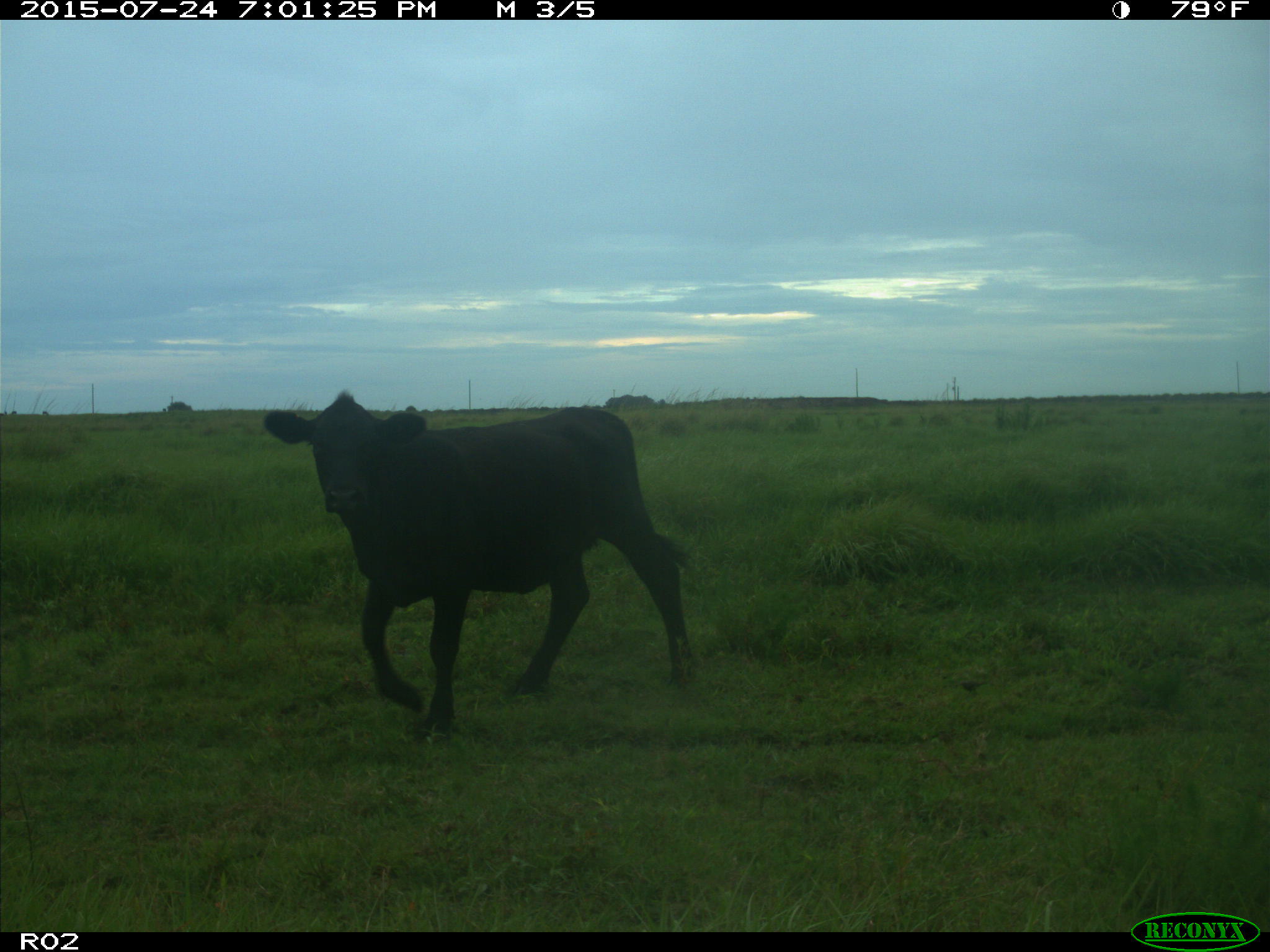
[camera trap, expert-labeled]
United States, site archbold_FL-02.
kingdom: Animalia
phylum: Chordata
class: Mammalia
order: Artiodactyla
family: Bovidae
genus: Bos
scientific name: Bos taurus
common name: domestic cow